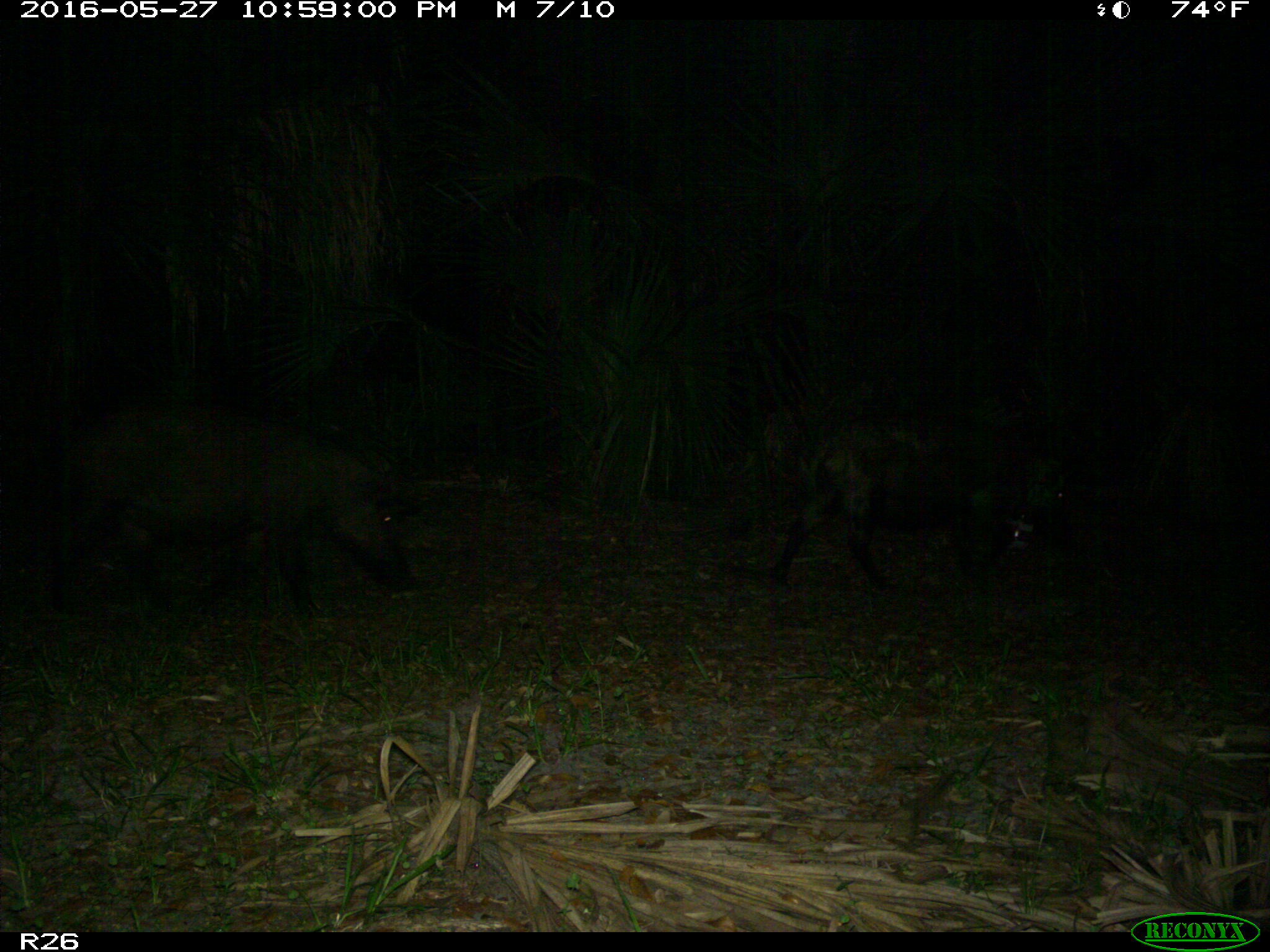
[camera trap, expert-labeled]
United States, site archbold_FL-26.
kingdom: Animalia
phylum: Chordata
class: Mammalia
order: Artiodactyla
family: Suidae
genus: Sus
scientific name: Sus scrofa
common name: wild boar